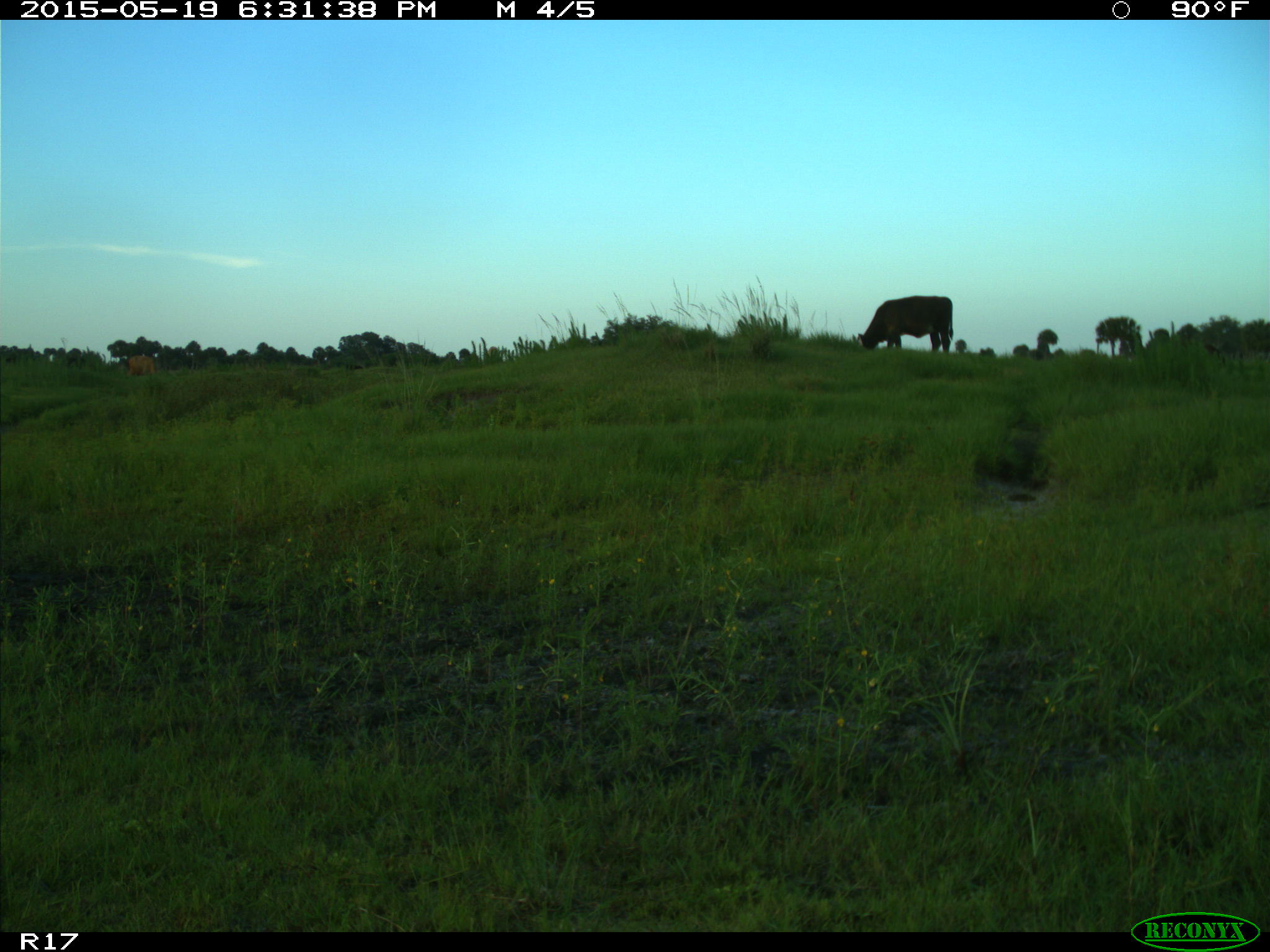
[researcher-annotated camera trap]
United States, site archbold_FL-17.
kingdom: Animalia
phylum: Chordata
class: Mammalia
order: Artiodactyla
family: Bovidae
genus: Bos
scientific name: Bos taurus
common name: domestic cow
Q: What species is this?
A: Bos taurus (domestic cow).